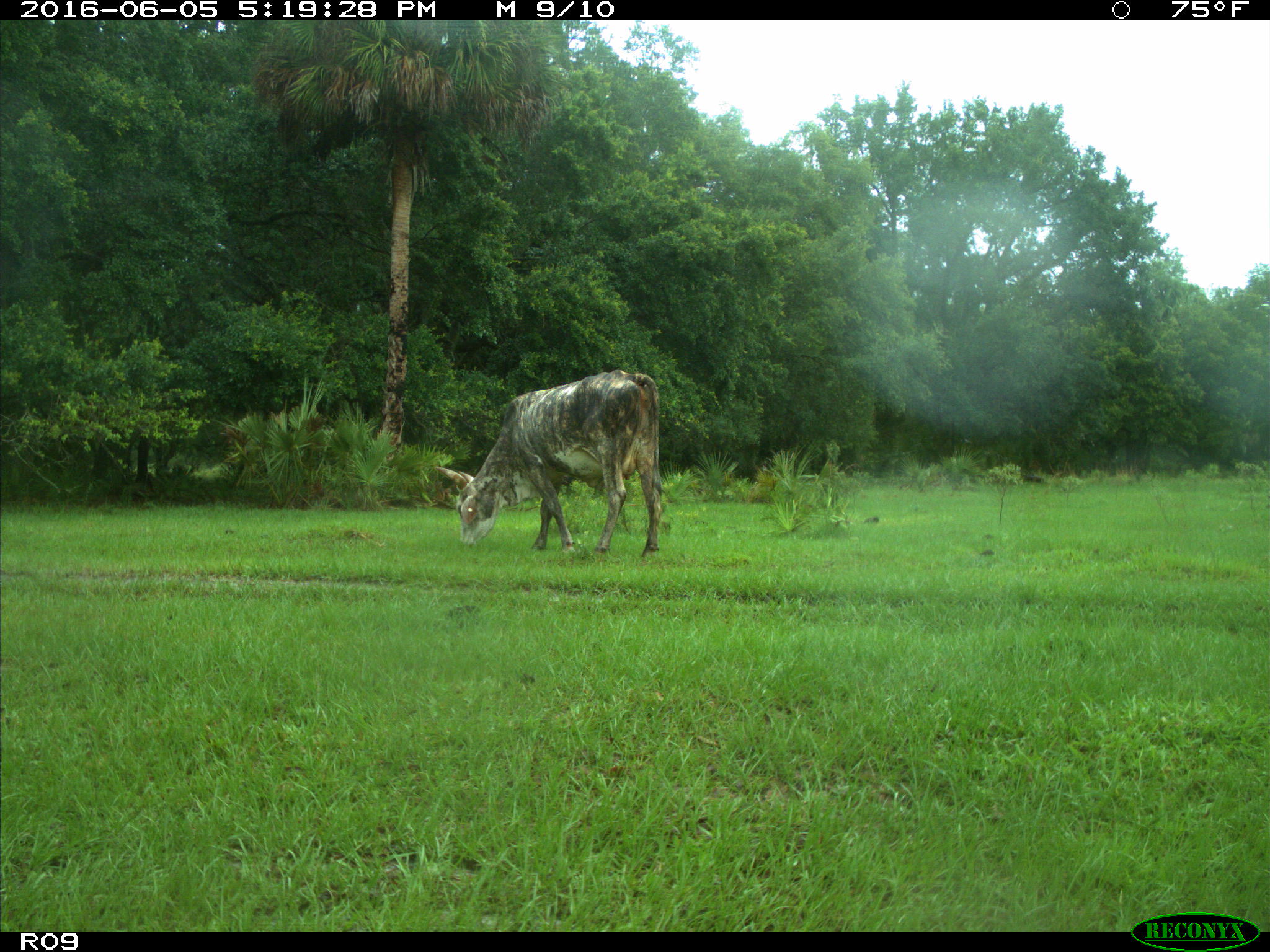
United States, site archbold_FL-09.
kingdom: Animalia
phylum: Chordata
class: Mammalia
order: Artiodactyla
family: Bovidae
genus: Bos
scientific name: Bos taurus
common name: domestic cow